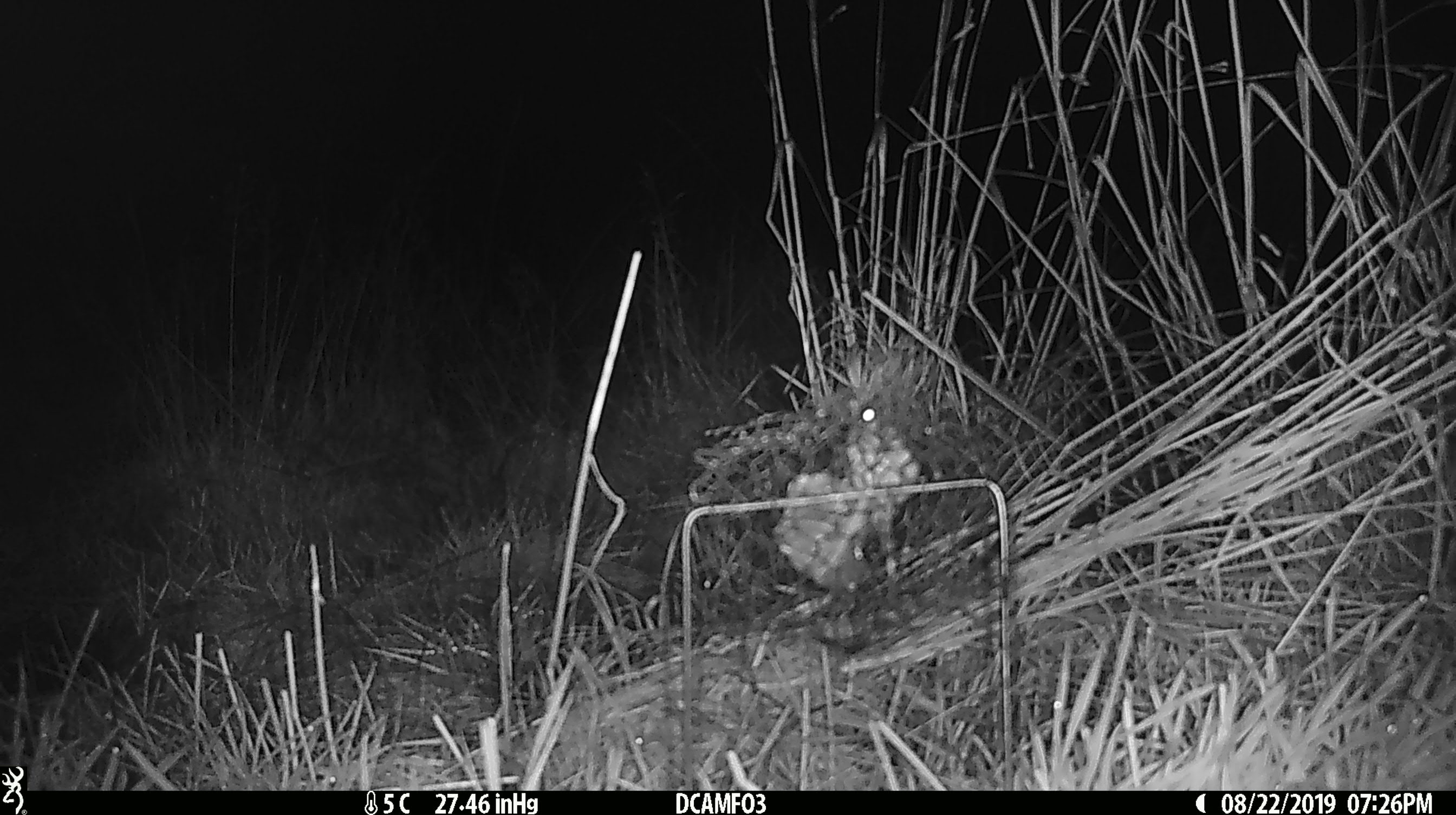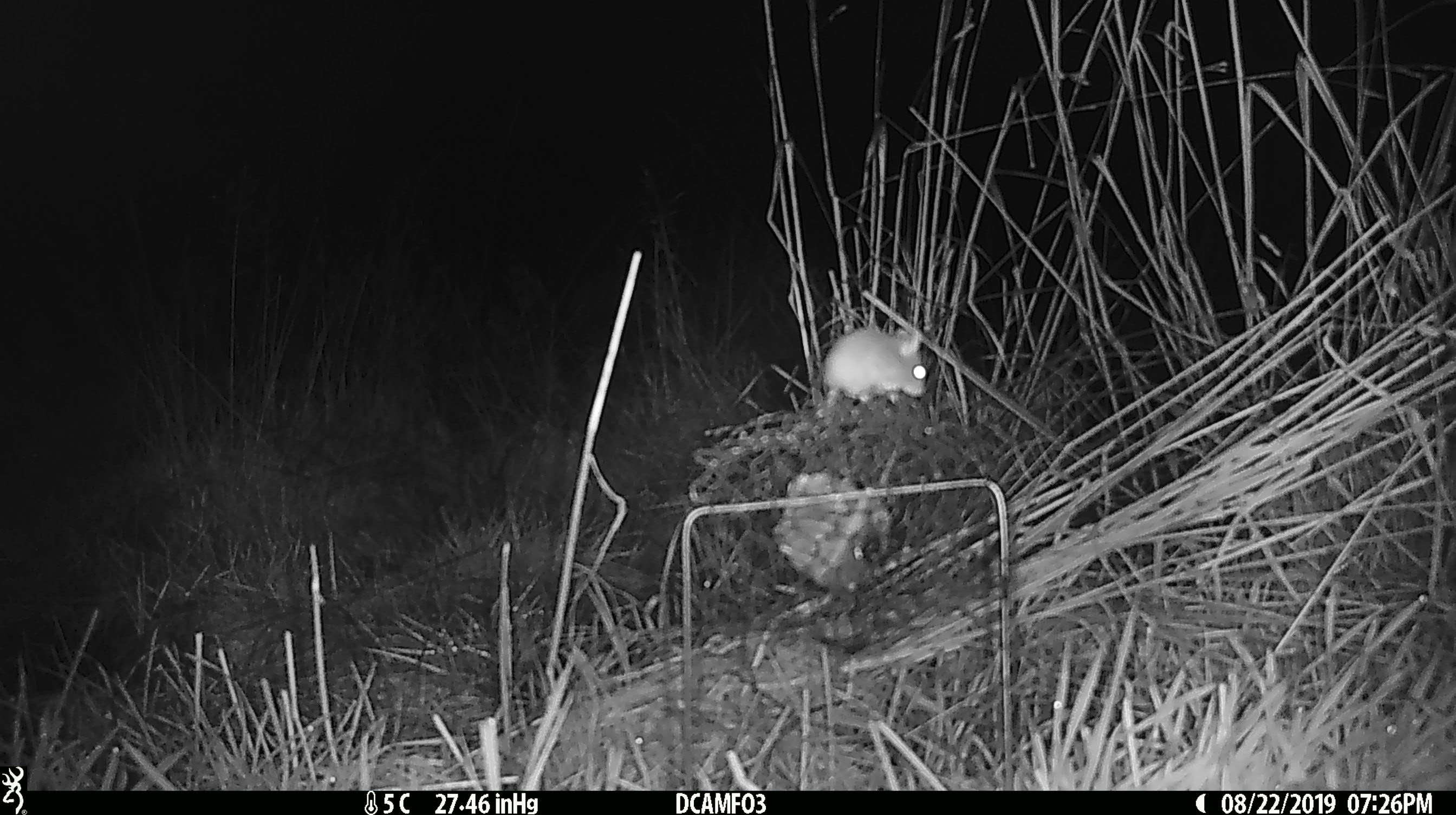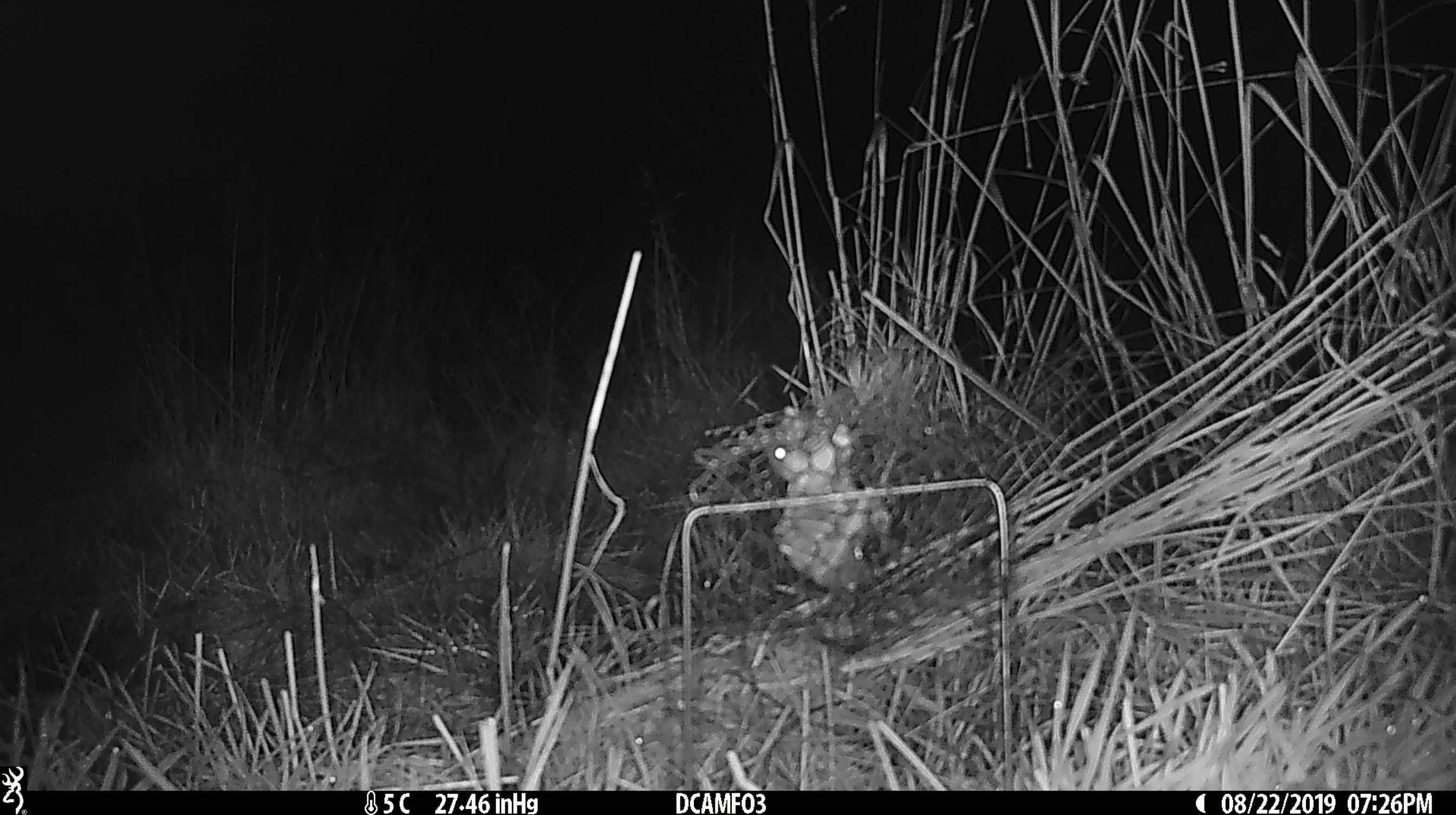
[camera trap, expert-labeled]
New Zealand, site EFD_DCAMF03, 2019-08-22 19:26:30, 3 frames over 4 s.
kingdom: Animalia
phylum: Chordata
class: Mammalia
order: Rodentia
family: Muridae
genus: Mus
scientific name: Mus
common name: mouse